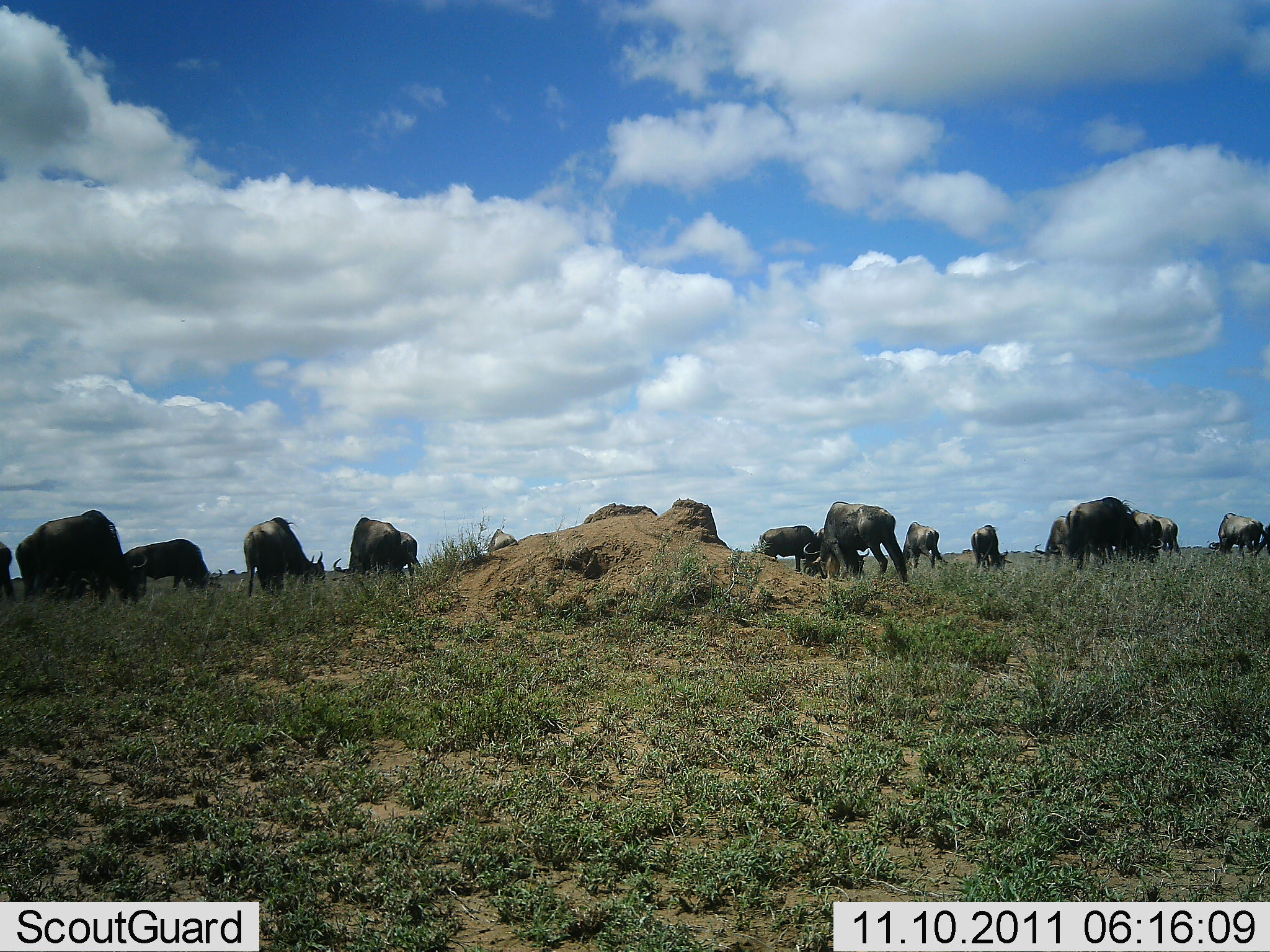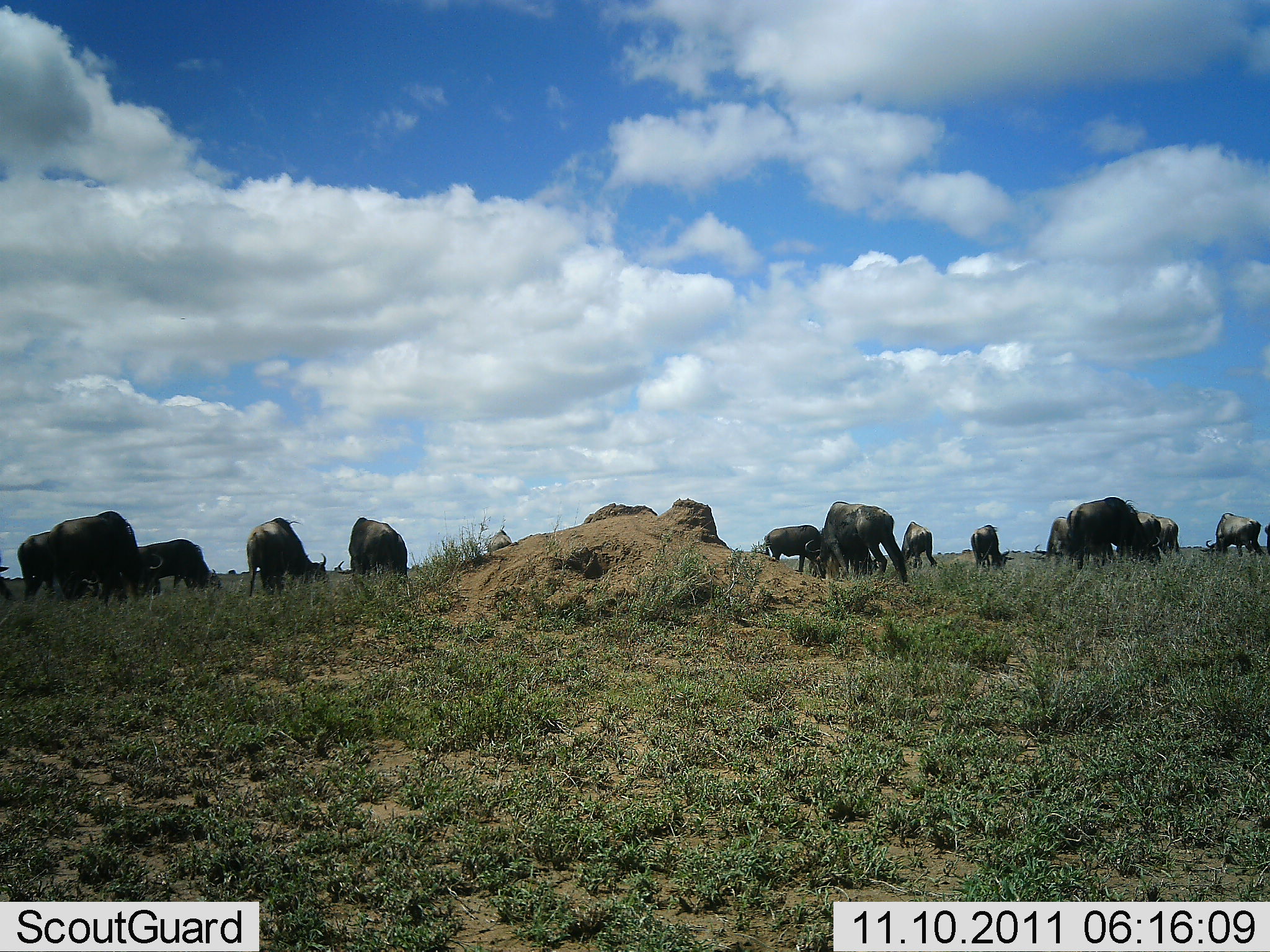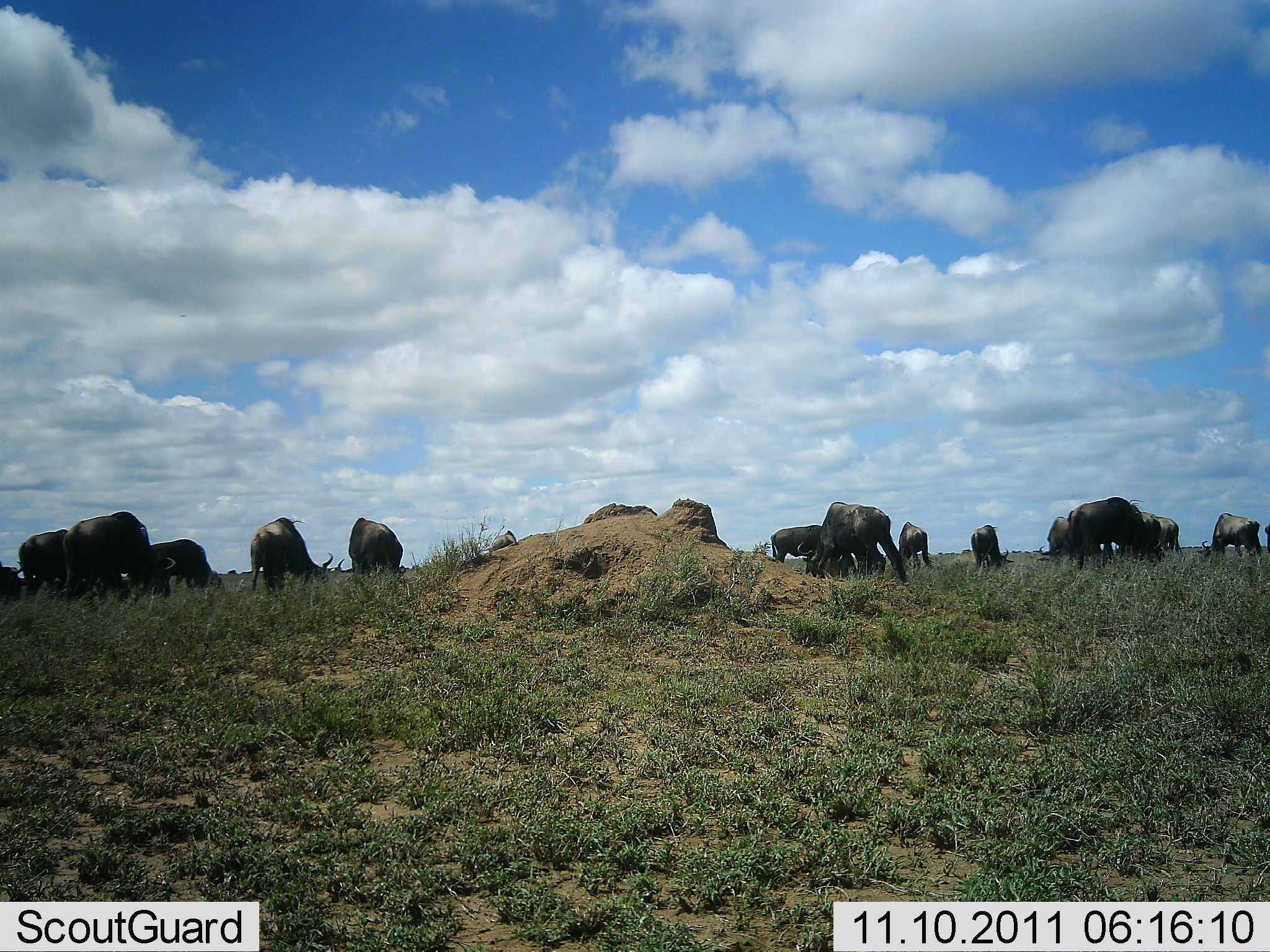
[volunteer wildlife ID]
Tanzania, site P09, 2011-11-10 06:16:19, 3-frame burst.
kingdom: Animalia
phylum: Chordata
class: Mammalia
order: Artiodactyla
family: Bovidae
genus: Connochaetes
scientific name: Connochaetes taurinus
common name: blue wildebeest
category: wildebeest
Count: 11-50.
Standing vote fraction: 25%.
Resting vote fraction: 0%.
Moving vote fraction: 8%.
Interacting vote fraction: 0%.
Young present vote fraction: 0%.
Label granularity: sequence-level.